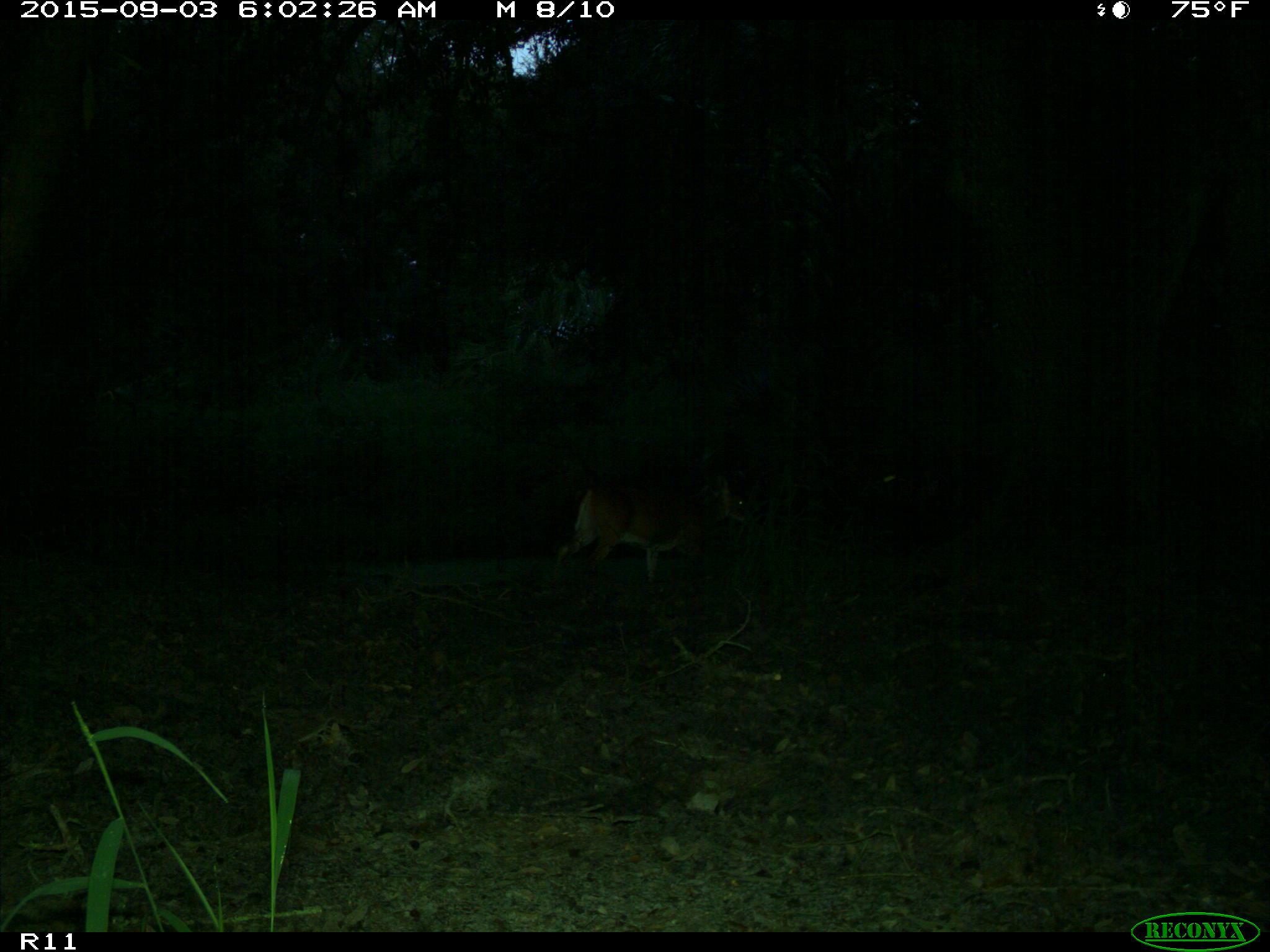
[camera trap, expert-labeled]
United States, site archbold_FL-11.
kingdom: Animalia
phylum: Chordata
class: Mammalia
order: Artiodactyla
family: Cervidae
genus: Odocoileus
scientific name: Odocoileus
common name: deer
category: unidentified deer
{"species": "unidentified deer (deer) (Odocoileus)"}